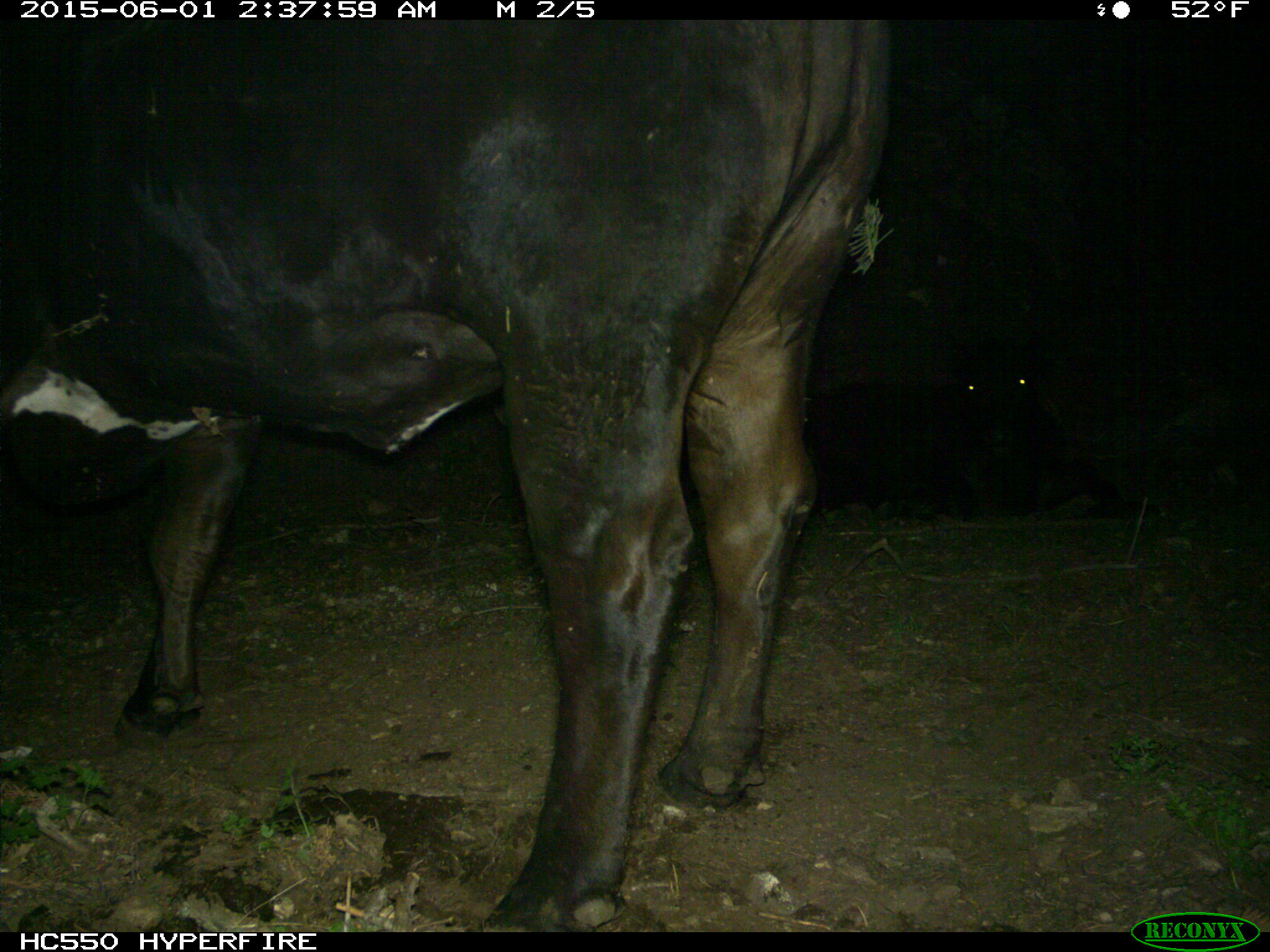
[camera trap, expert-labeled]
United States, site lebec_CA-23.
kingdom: Animalia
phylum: Chordata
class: Mammalia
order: Artiodactyla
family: Bovidae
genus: Bos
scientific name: Bos taurus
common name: domestic cow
Bos taurus (domestic cow).